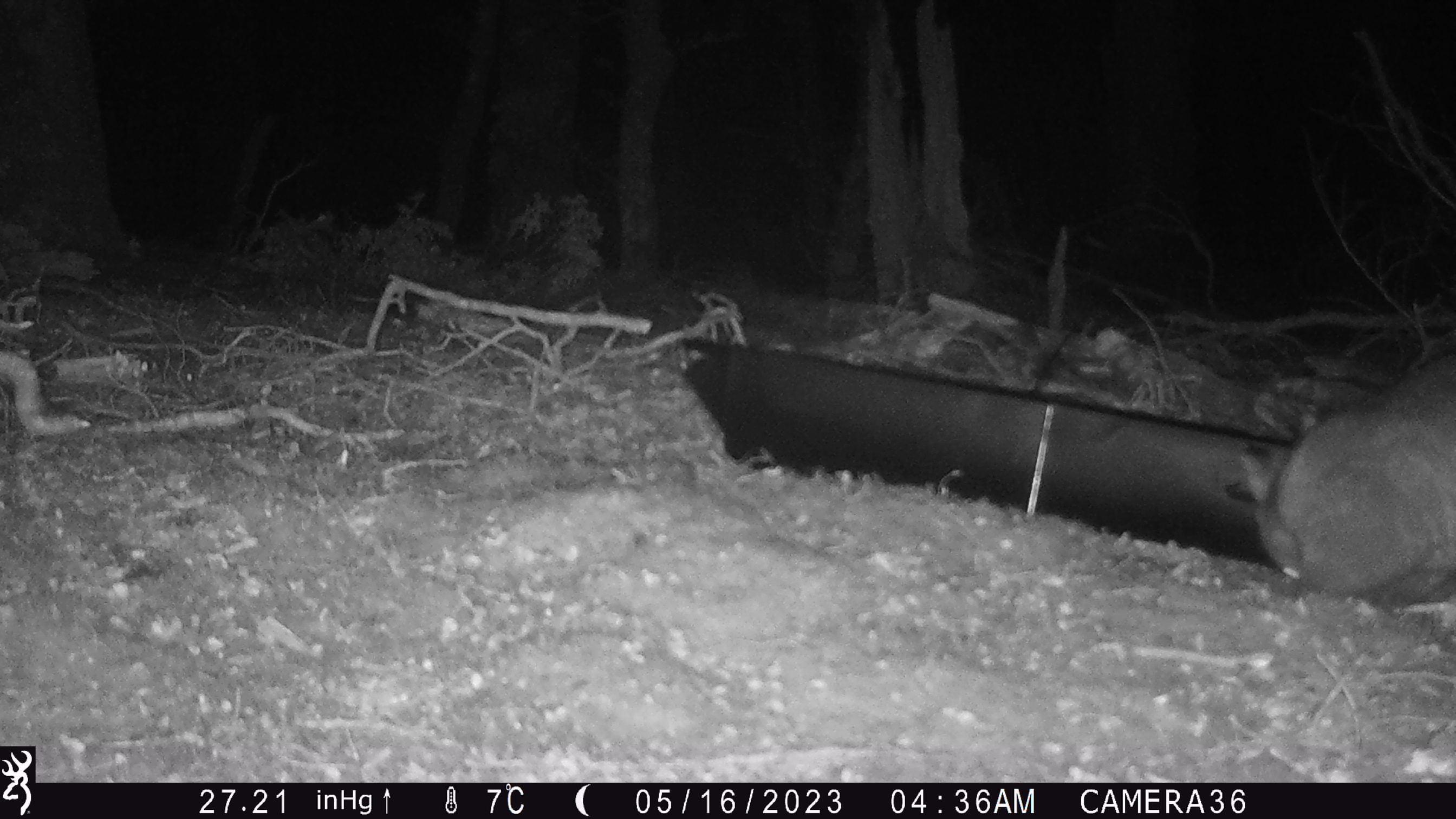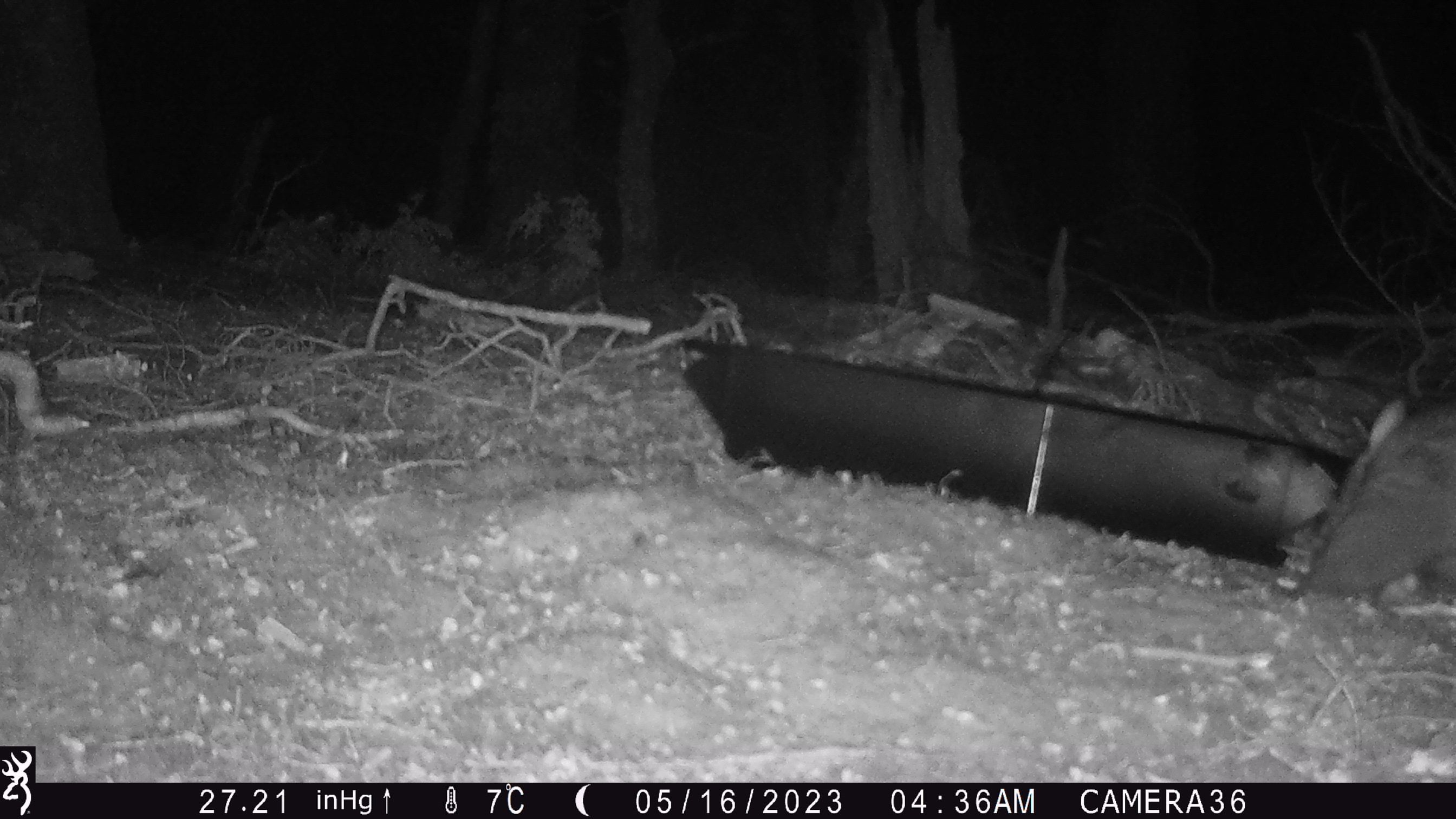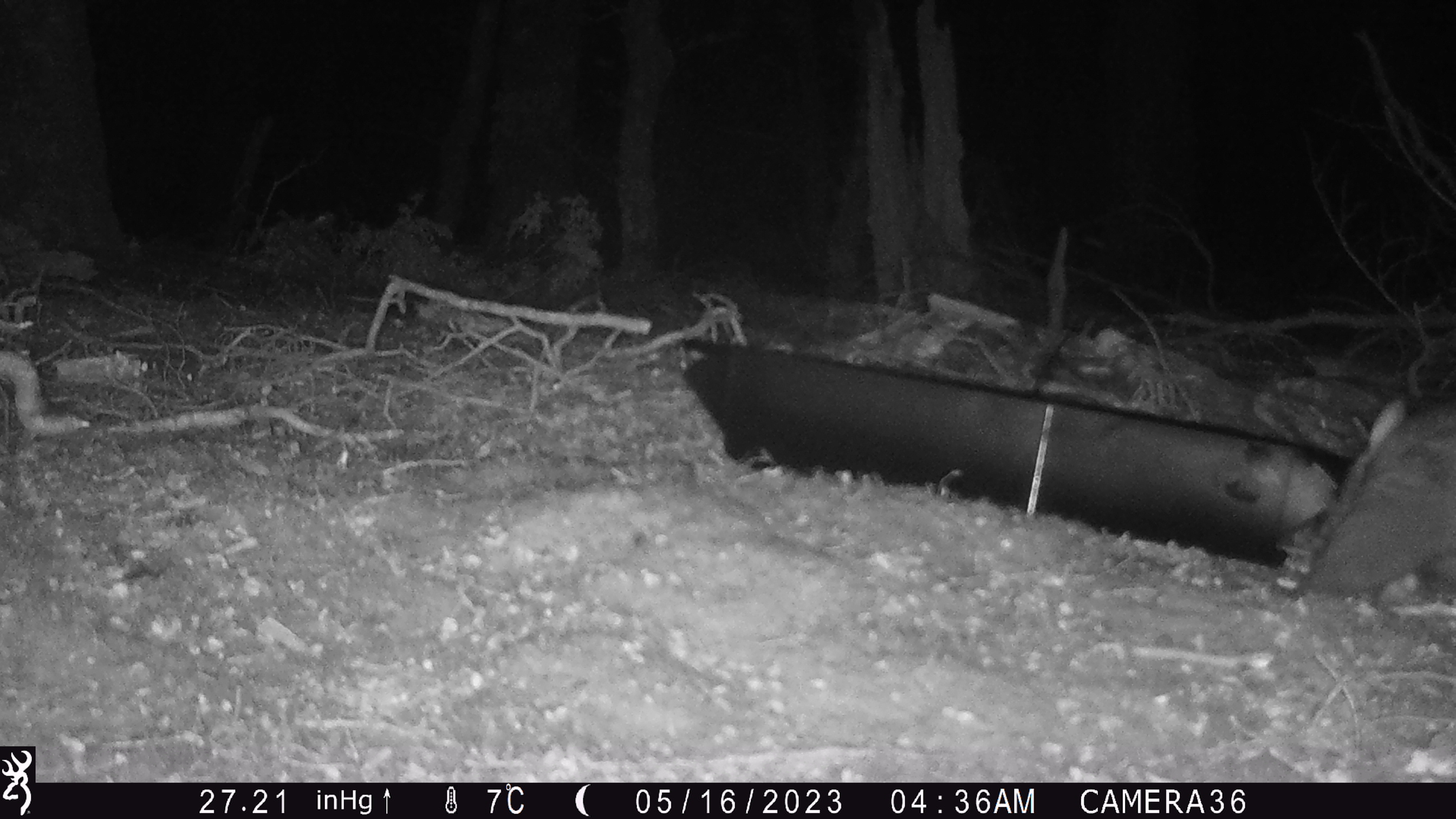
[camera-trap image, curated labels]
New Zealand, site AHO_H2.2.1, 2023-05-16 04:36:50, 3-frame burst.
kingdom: Animalia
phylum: Chordata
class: Mammalia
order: Carnivora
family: Mustelidae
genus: Mustela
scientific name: Mustela erminea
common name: stoat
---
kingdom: Animalia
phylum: Chordata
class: Mammalia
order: Diprotodontia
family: Phalangeridae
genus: Trichosurus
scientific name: Trichosurus vulpecula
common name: common brushtail possum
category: possum